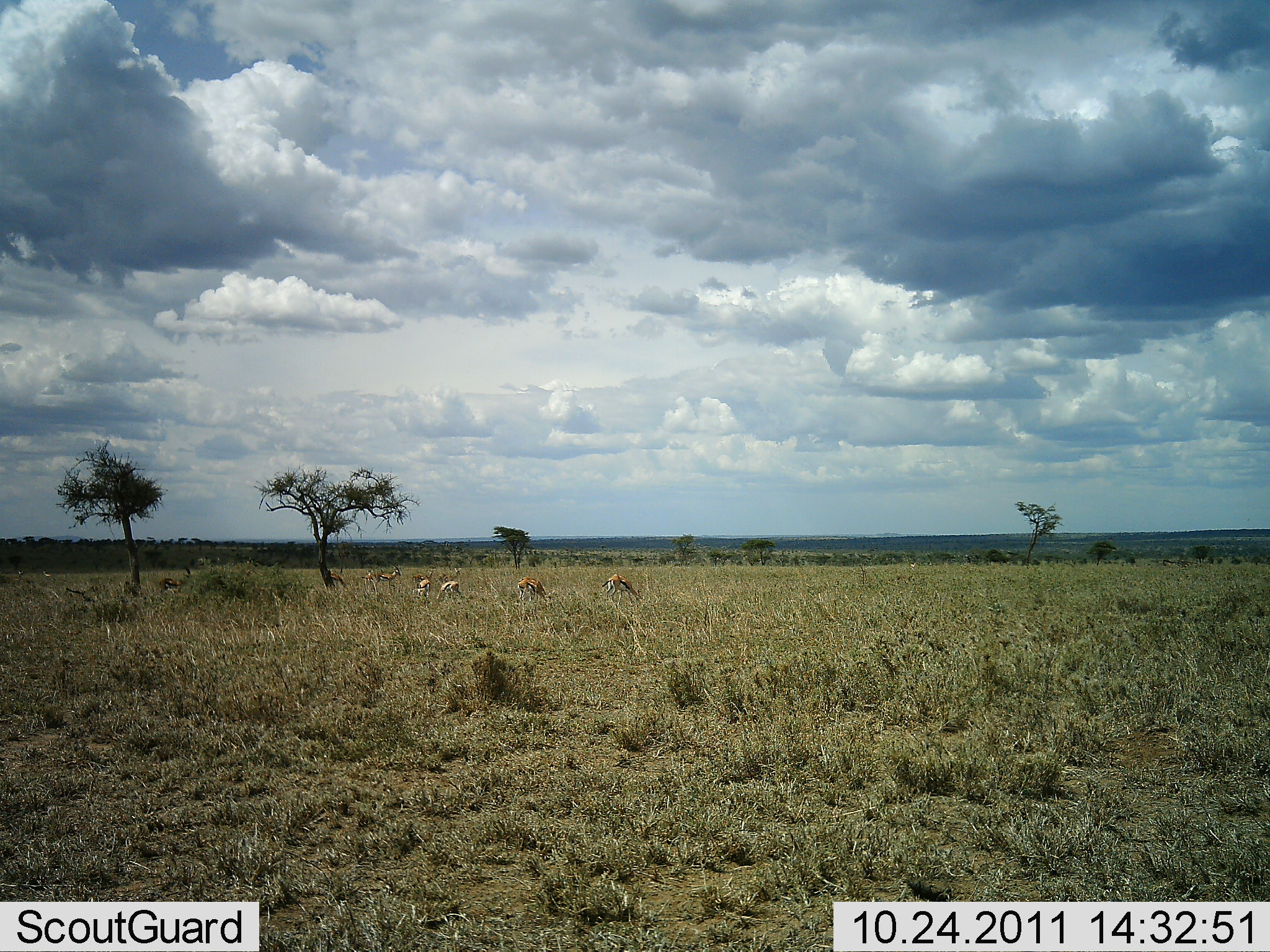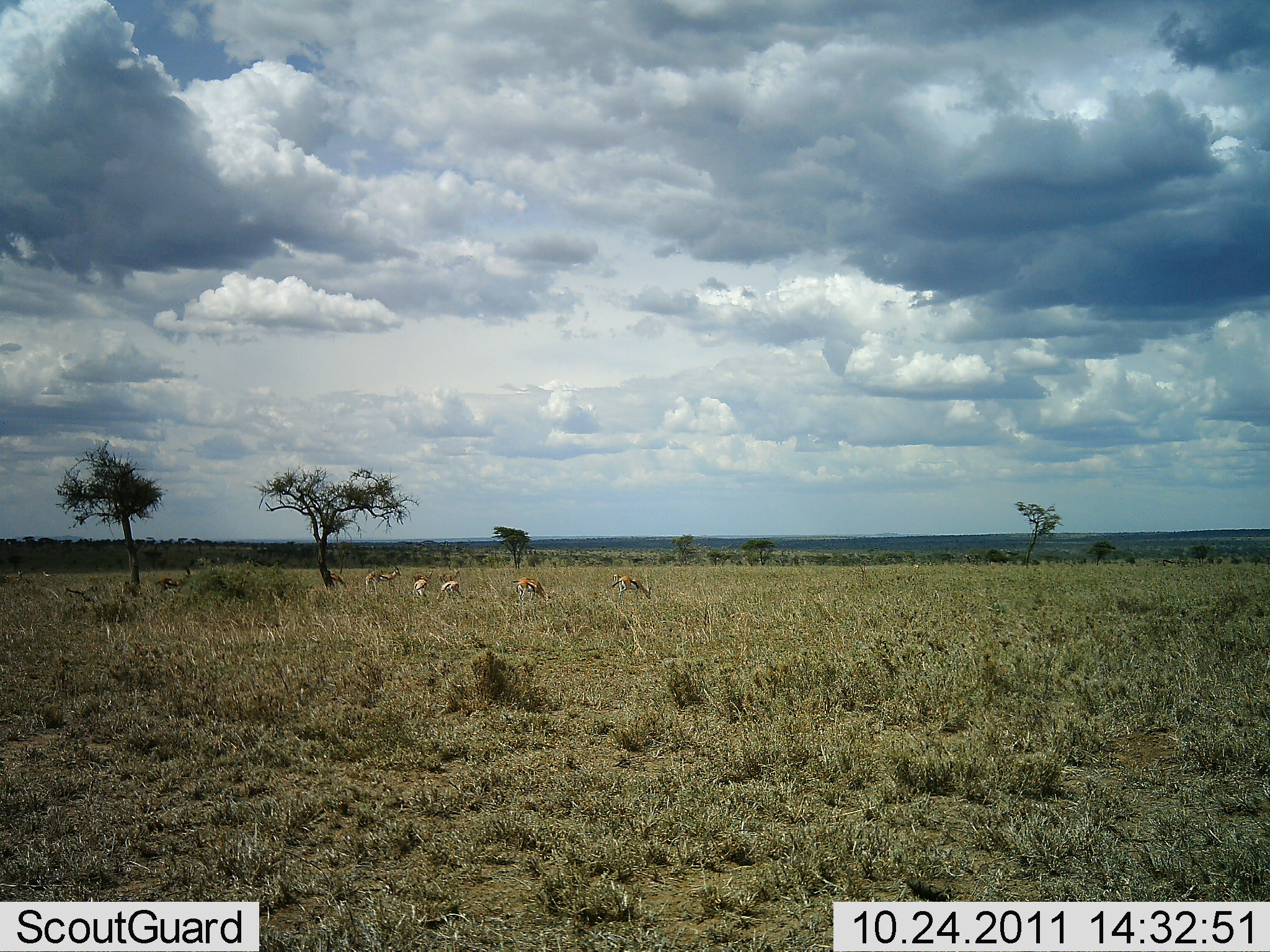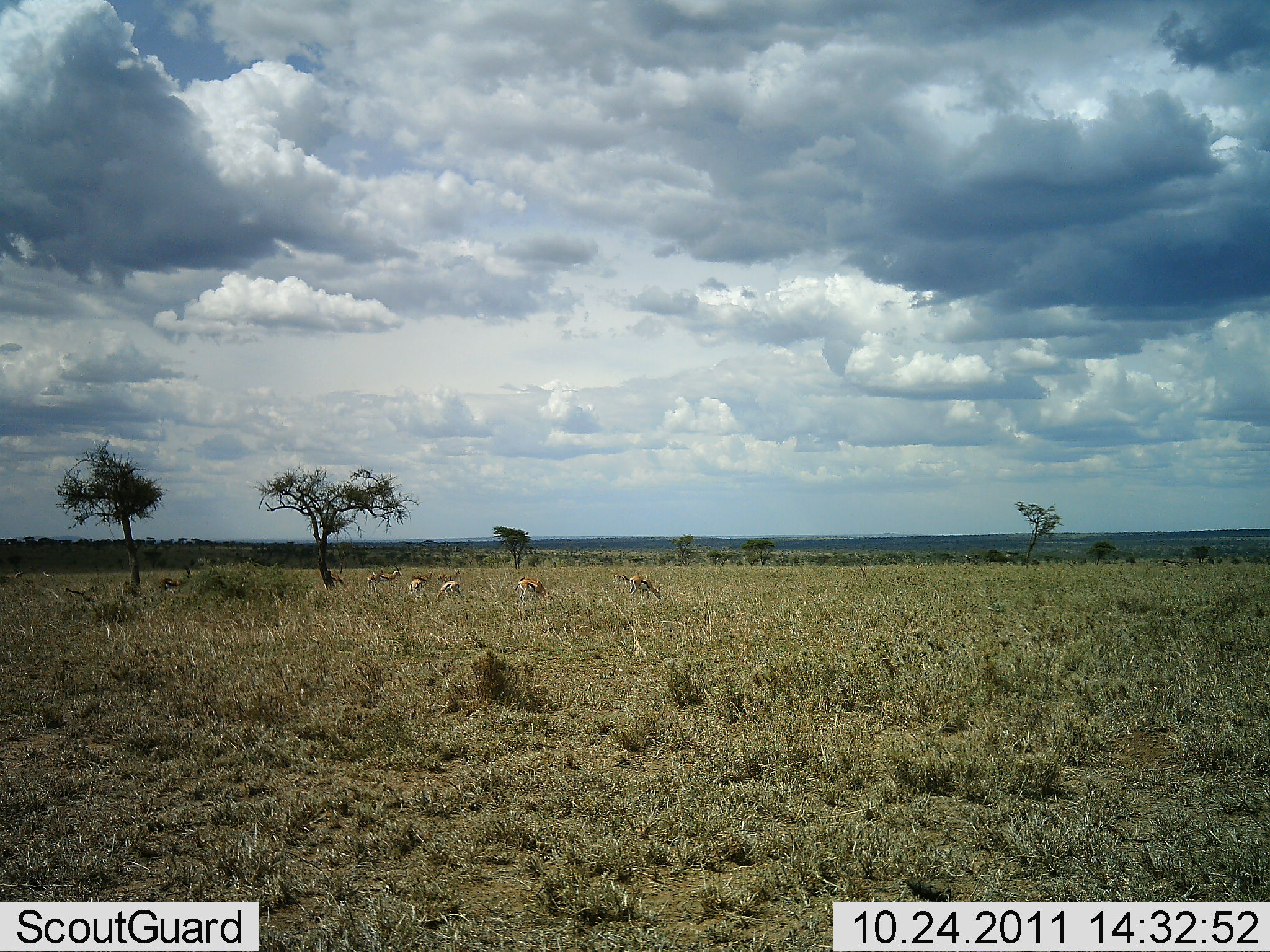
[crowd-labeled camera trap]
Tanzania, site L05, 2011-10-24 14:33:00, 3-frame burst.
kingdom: Animalia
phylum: Chordata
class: Mammalia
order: Artiodactyla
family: Bovidae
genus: Eudorcas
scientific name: Eudorcas thomsonii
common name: thomson's gazelle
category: gazellethomsons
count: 5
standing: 23%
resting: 15%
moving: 31%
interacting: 0%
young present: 0%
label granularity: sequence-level